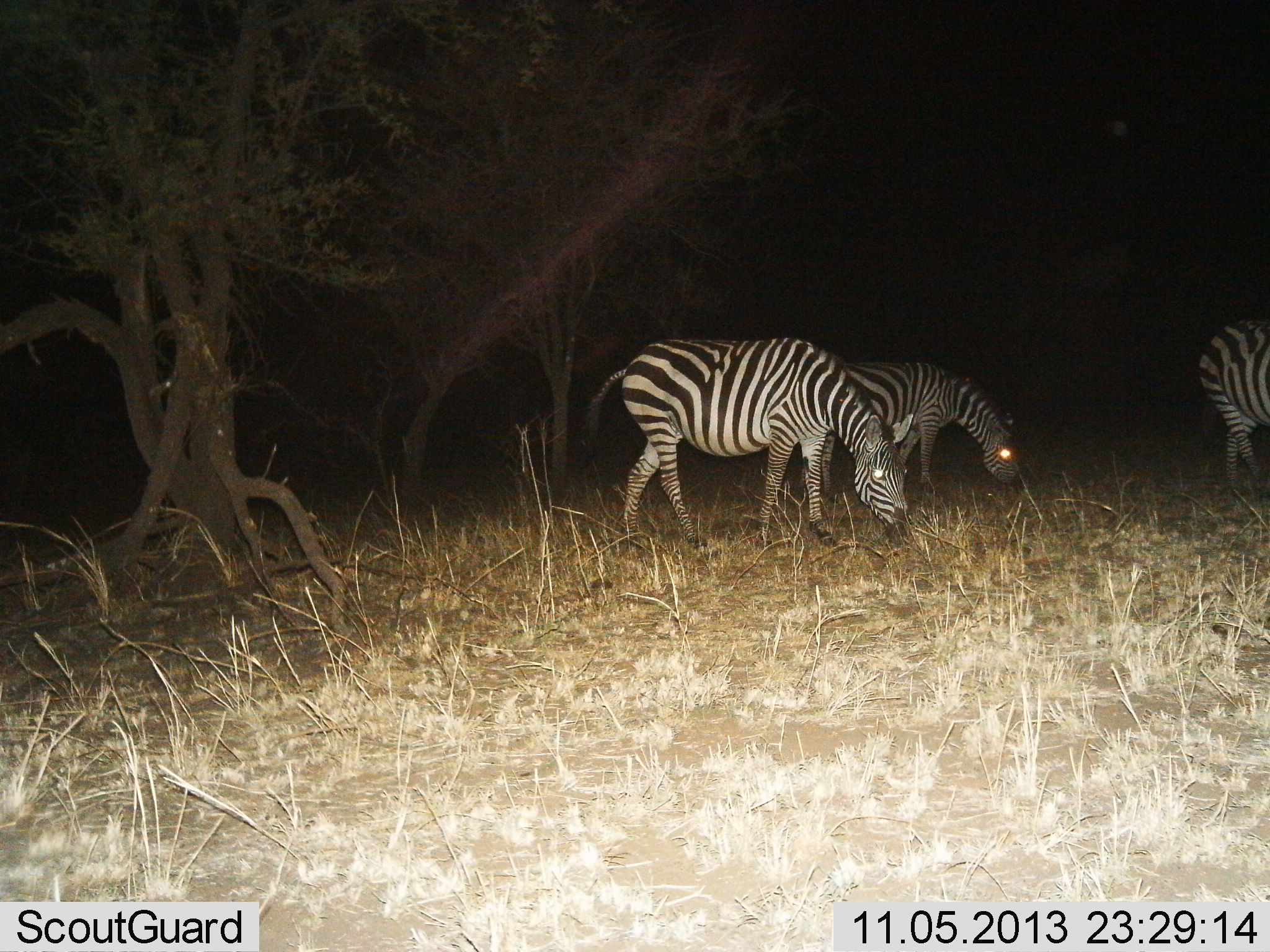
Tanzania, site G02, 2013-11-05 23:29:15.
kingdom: Animalia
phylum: Chordata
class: Mammalia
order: Perissodactyla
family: Equidae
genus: Equus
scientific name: Equus quagga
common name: plains zebra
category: zebra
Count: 3.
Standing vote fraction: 30%.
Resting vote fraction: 0%.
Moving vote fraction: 20%.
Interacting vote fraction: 0%.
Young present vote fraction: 0%.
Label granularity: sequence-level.